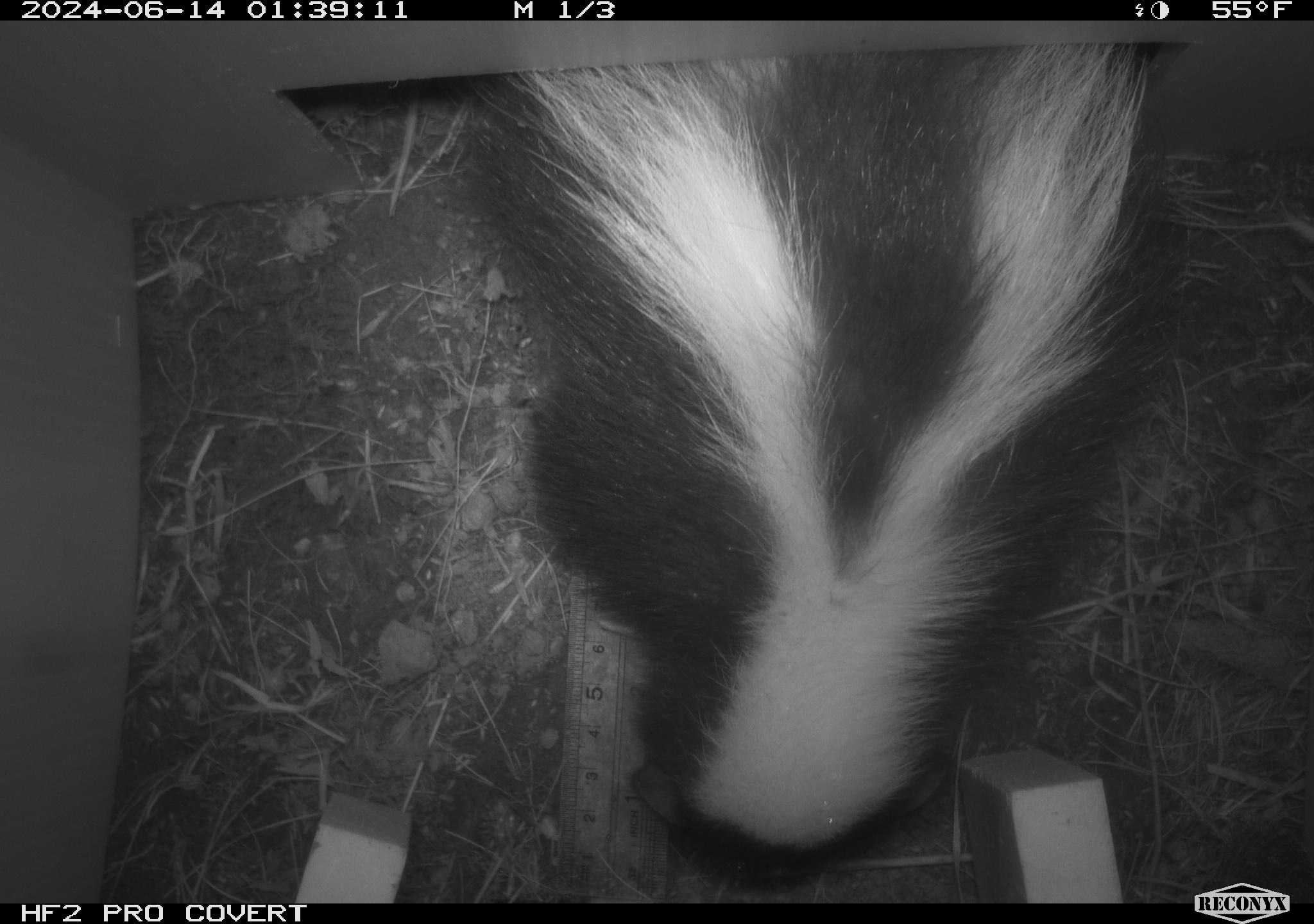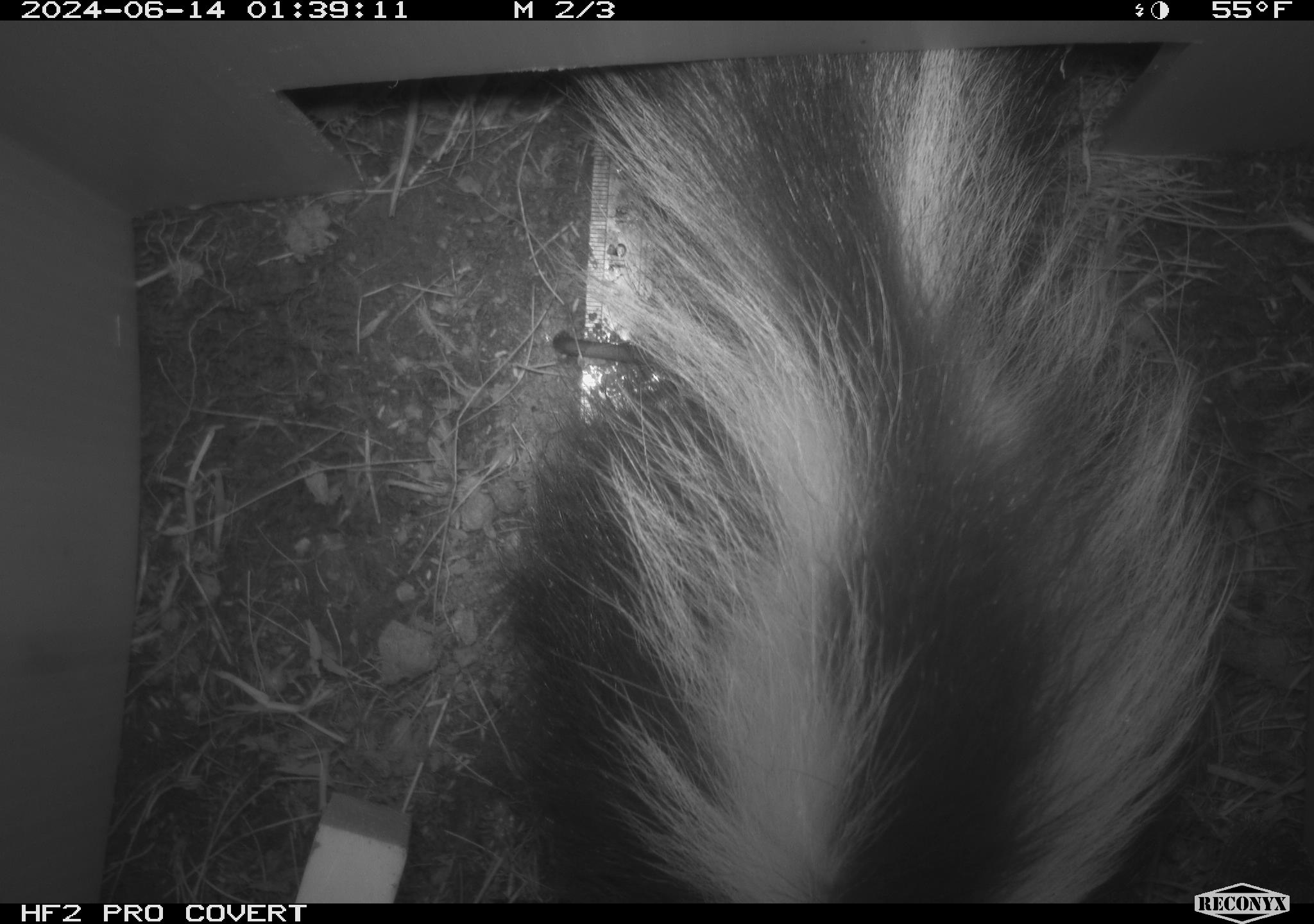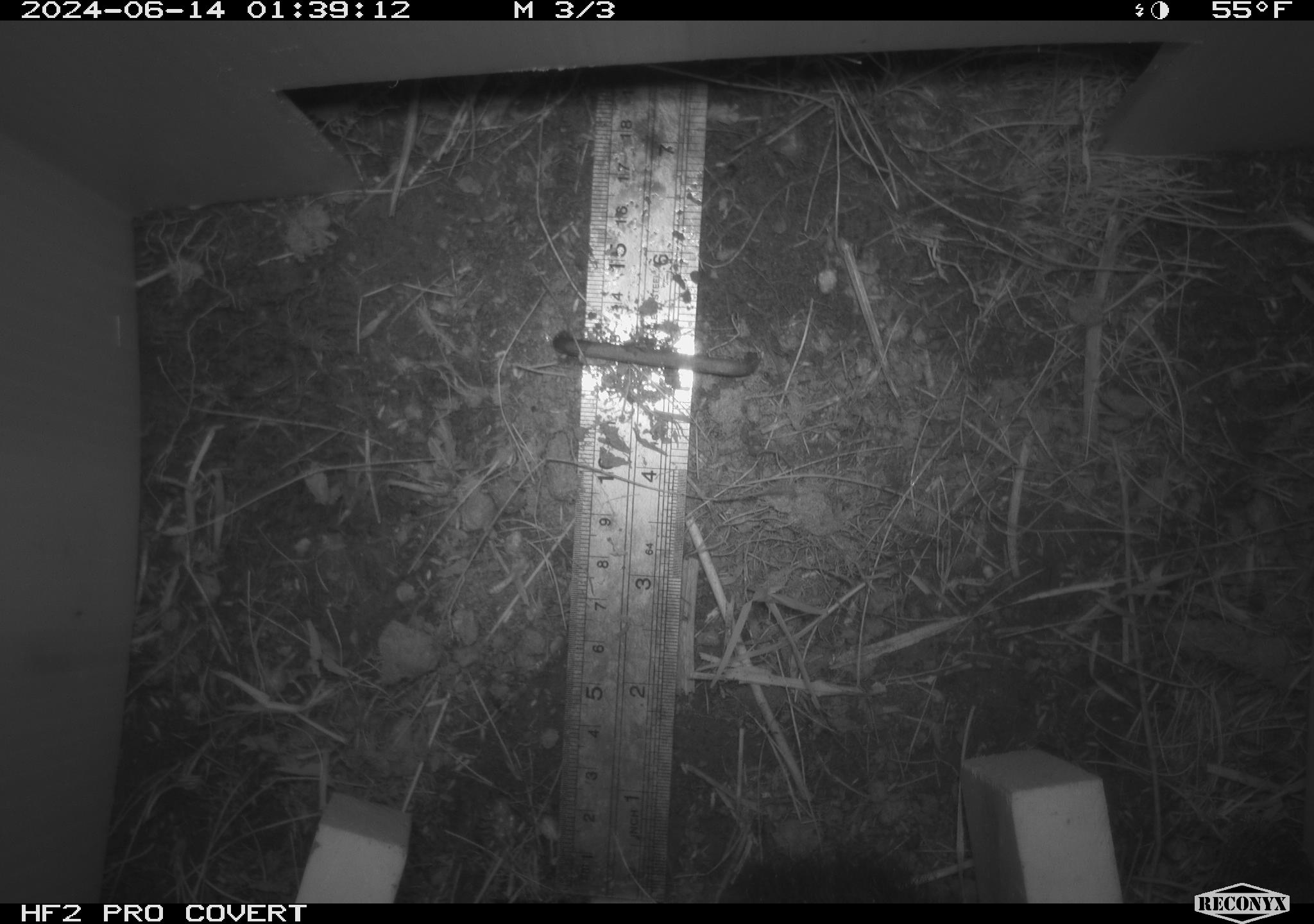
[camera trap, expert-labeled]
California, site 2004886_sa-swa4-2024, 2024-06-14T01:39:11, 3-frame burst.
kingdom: Animalia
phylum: Chordata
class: Mammalia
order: Carnivora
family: Mephitidae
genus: Mephitis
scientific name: Mephitis mephitis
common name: striped skunk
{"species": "striped skunk (Mephitis mephitis)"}